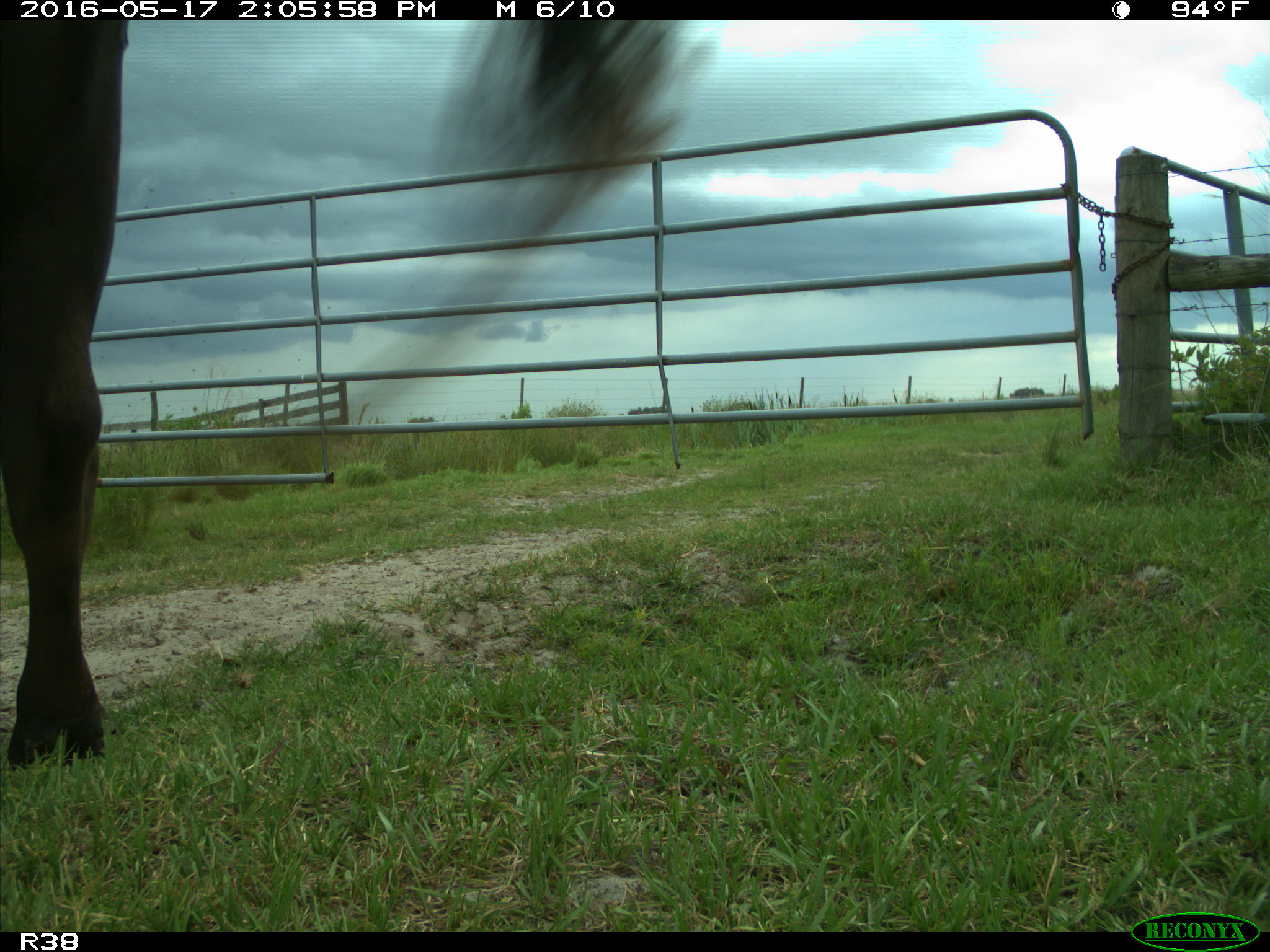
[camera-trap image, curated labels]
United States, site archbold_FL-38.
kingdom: Animalia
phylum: Chordata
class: Mammalia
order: Artiodactyla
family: Bovidae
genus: Bos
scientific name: Bos taurus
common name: domestic cow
Bos taurus (domestic cow).